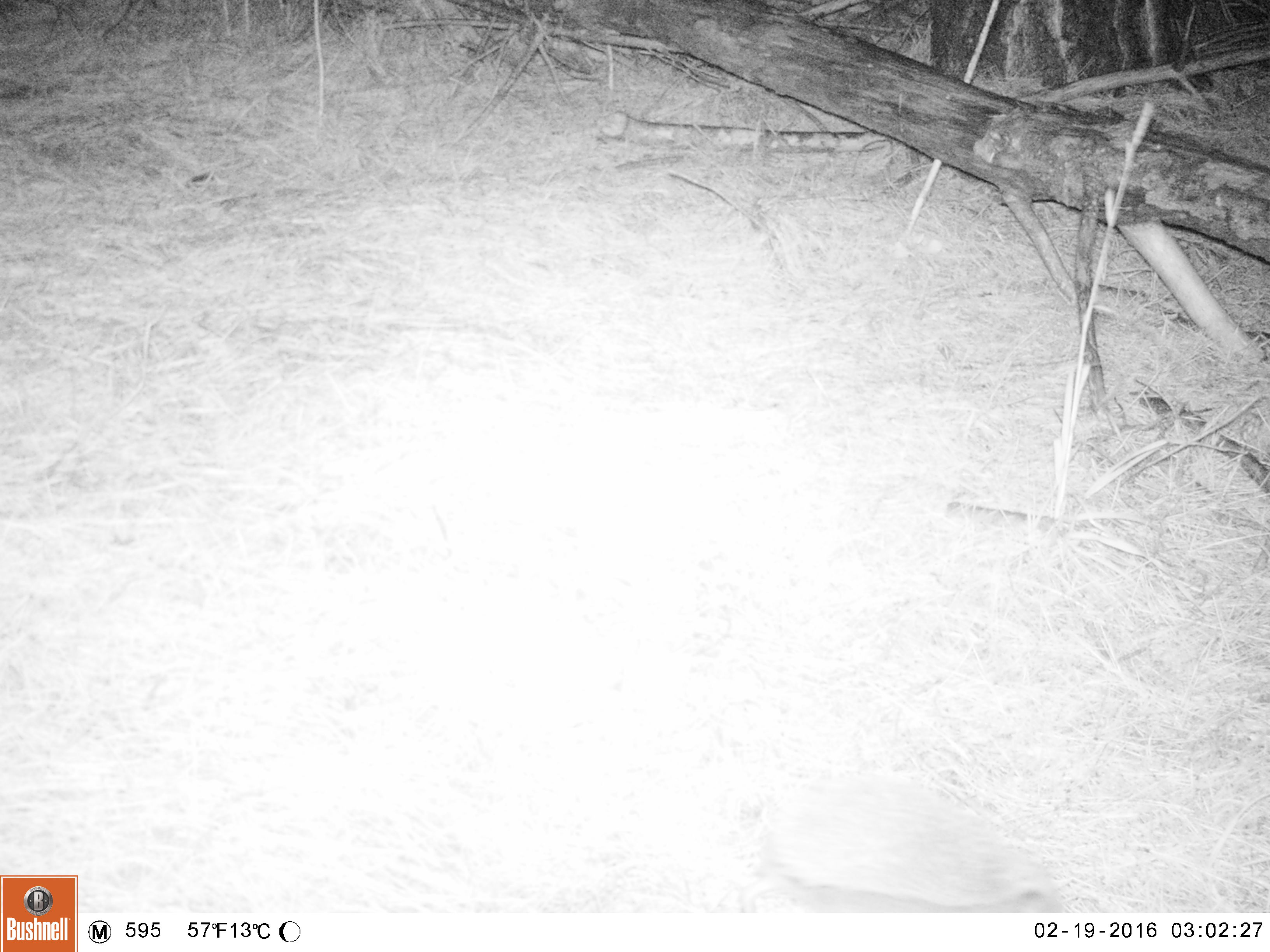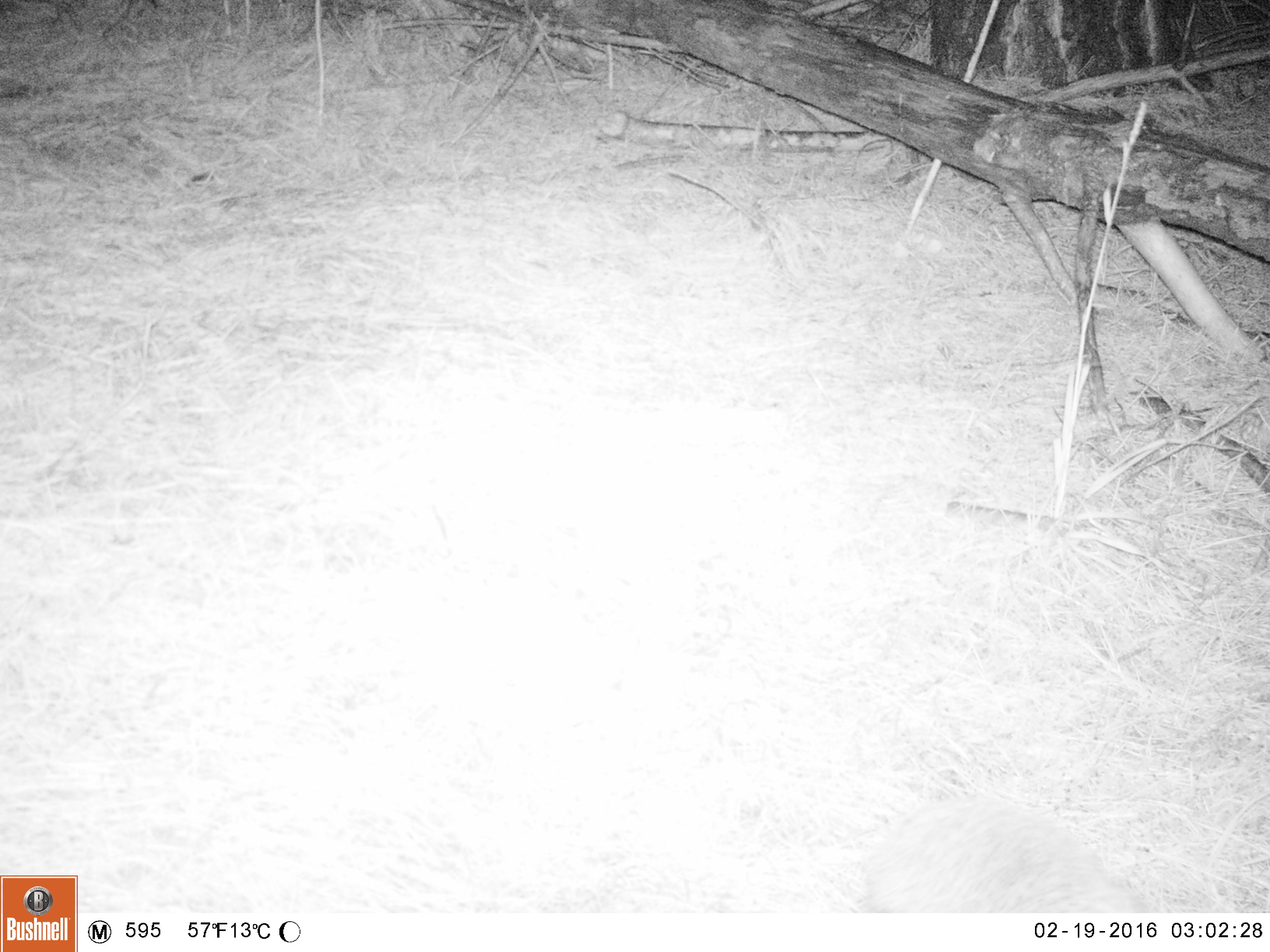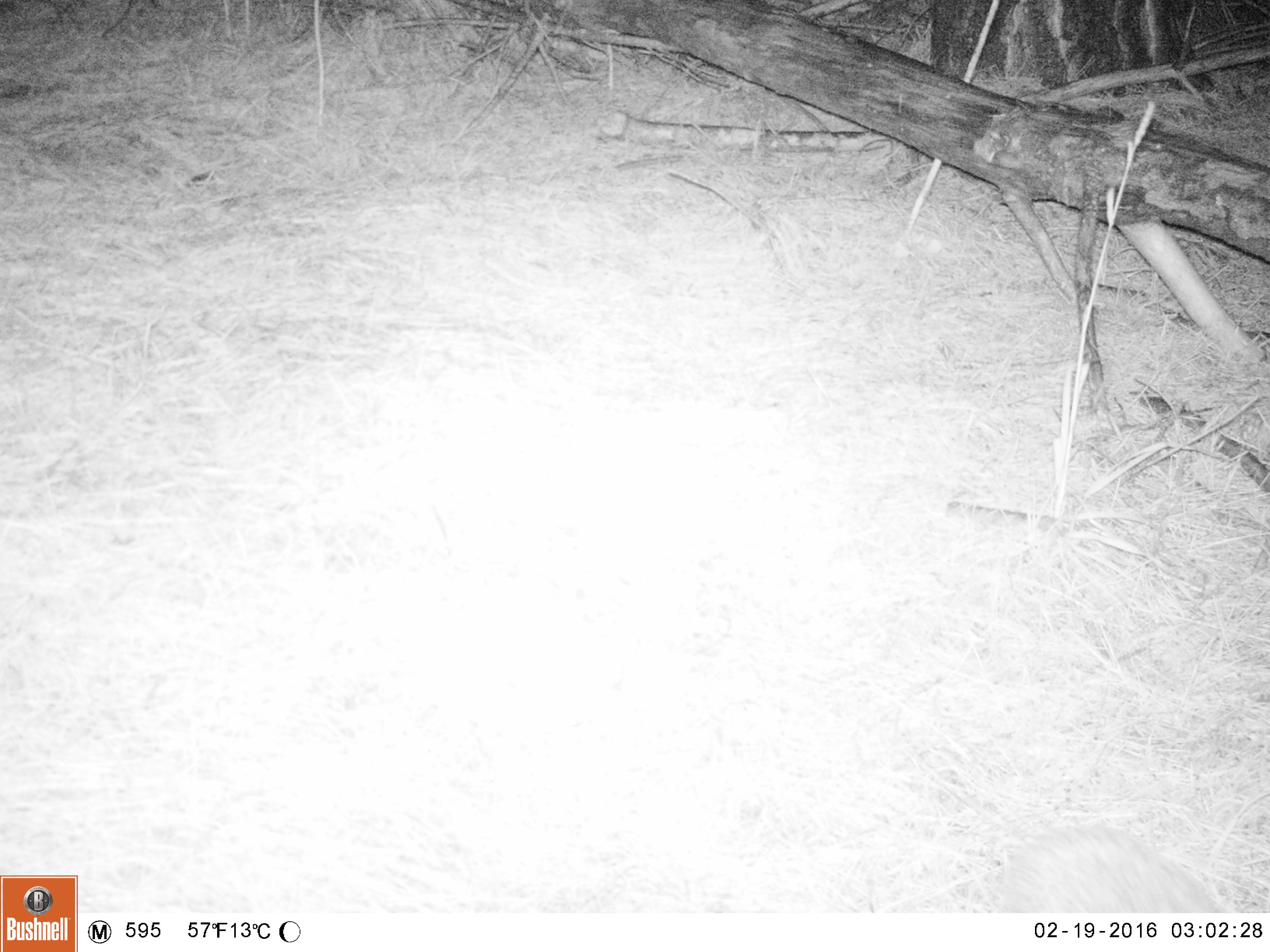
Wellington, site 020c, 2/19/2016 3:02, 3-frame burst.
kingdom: Animalia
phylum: Chordata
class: Mammalia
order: Eulipotyphla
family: Erinaceidae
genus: Erinaceus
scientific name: Erinaceus europaeus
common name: hedgehog